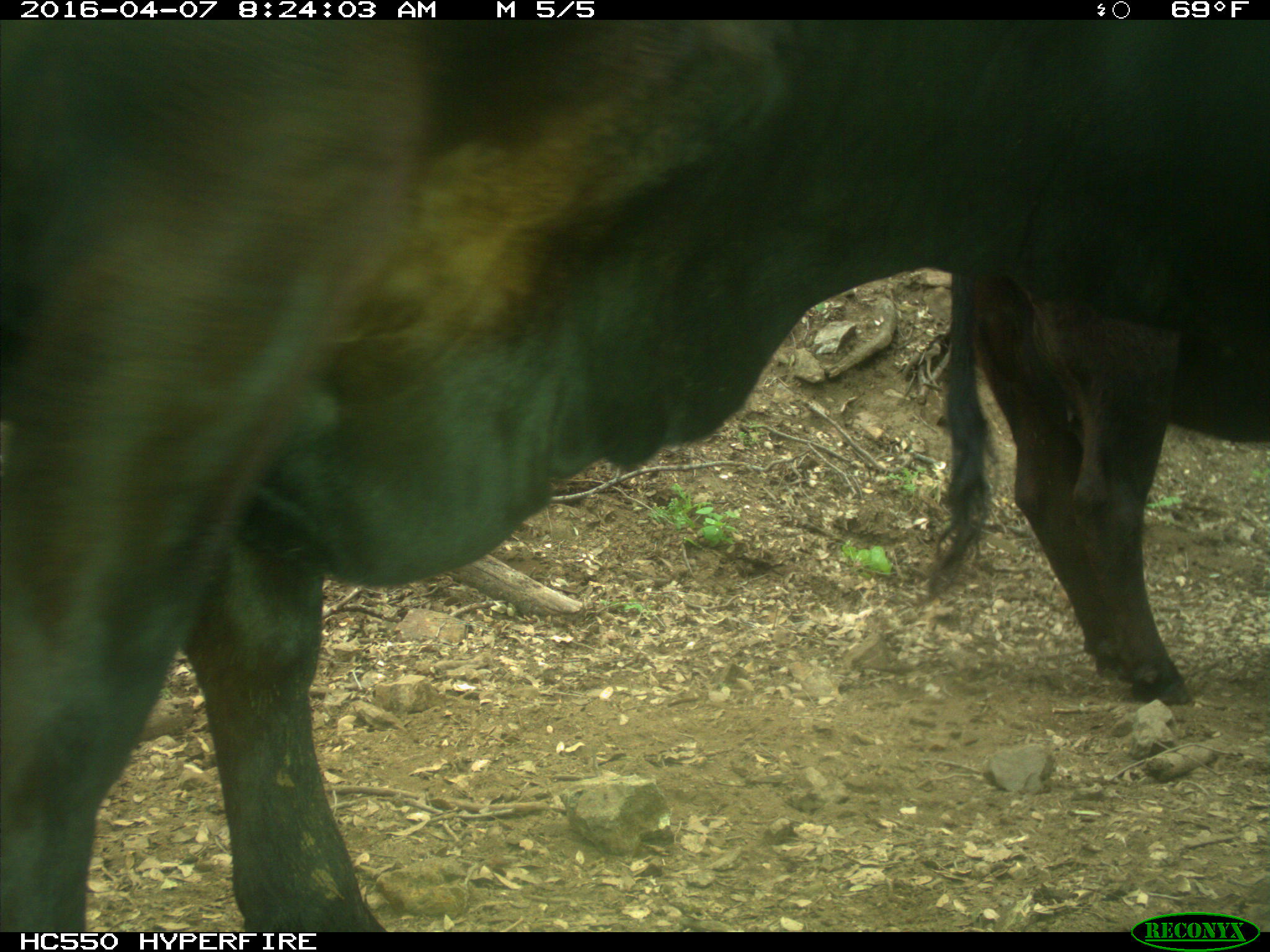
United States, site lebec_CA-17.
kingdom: Animalia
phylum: Chordata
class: Mammalia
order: Artiodactyla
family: Bovidae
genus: Bos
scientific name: Bos taurus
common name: domestic cow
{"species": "Bos taurus (domestic cow)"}